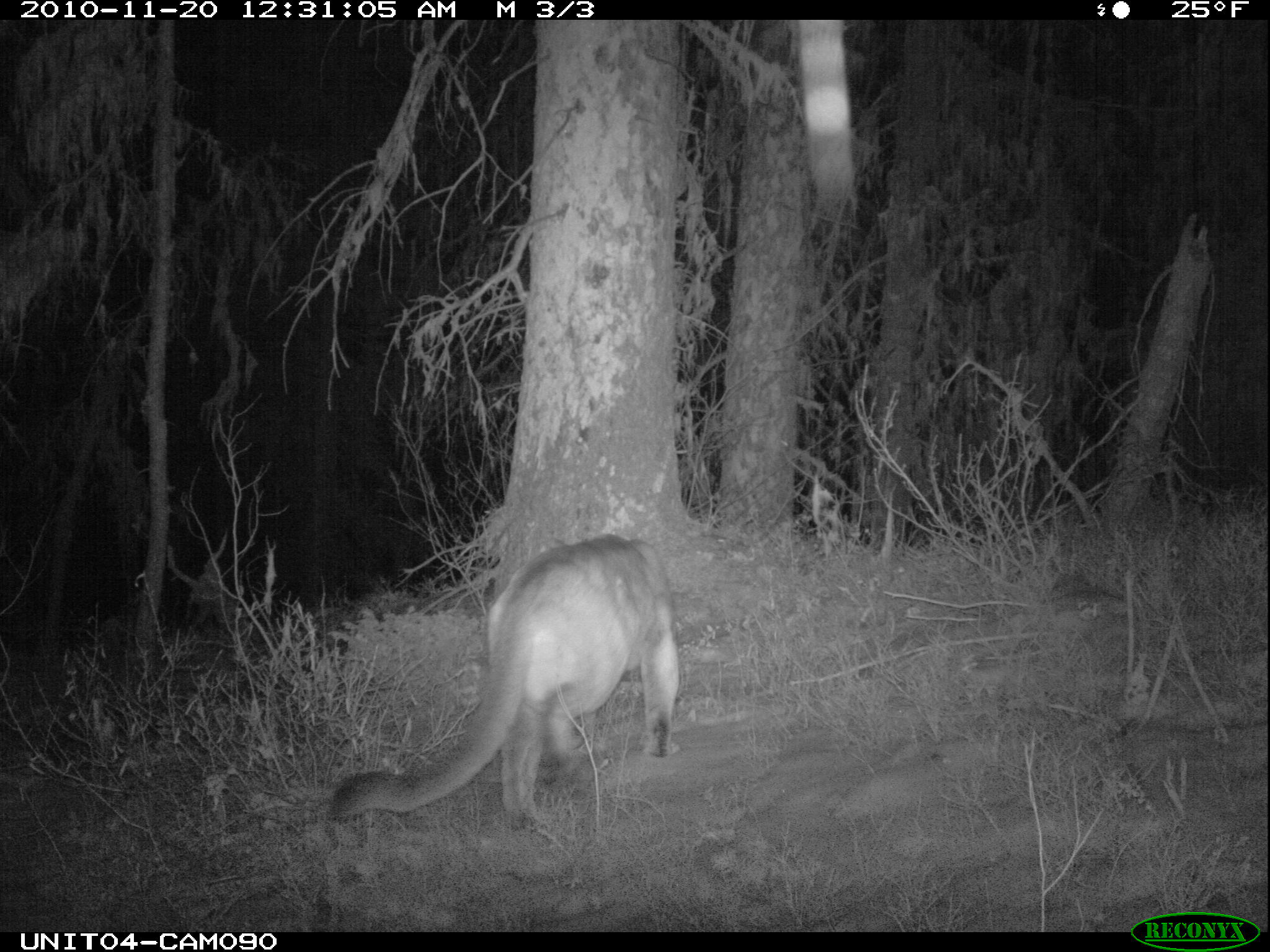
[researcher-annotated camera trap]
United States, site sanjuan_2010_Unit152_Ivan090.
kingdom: Animalia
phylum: Chordata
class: Mammalia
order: Carnivora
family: Felidae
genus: Puma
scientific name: Puma concolor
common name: mountain lion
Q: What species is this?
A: Puma concolor (mountain lion).